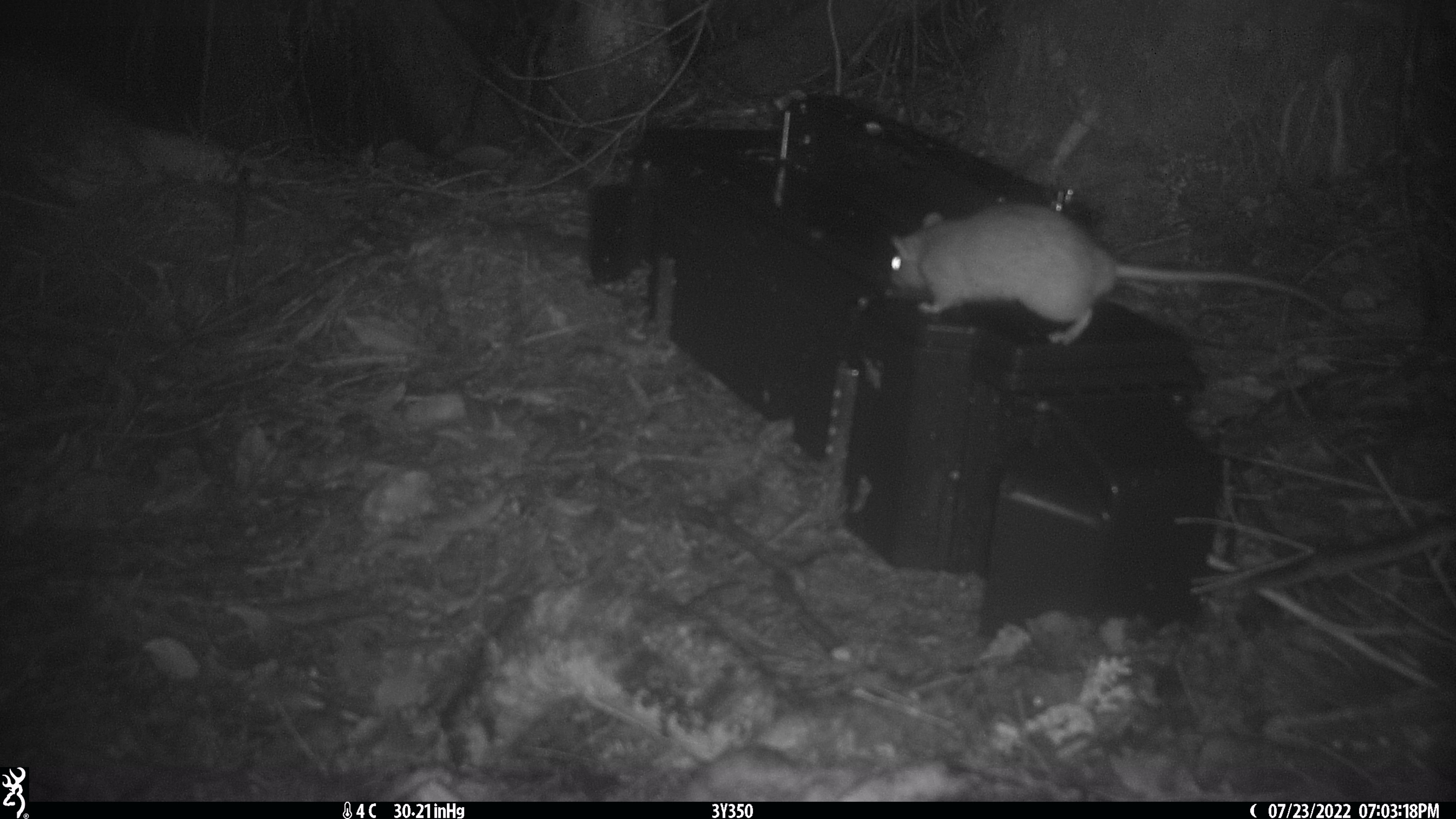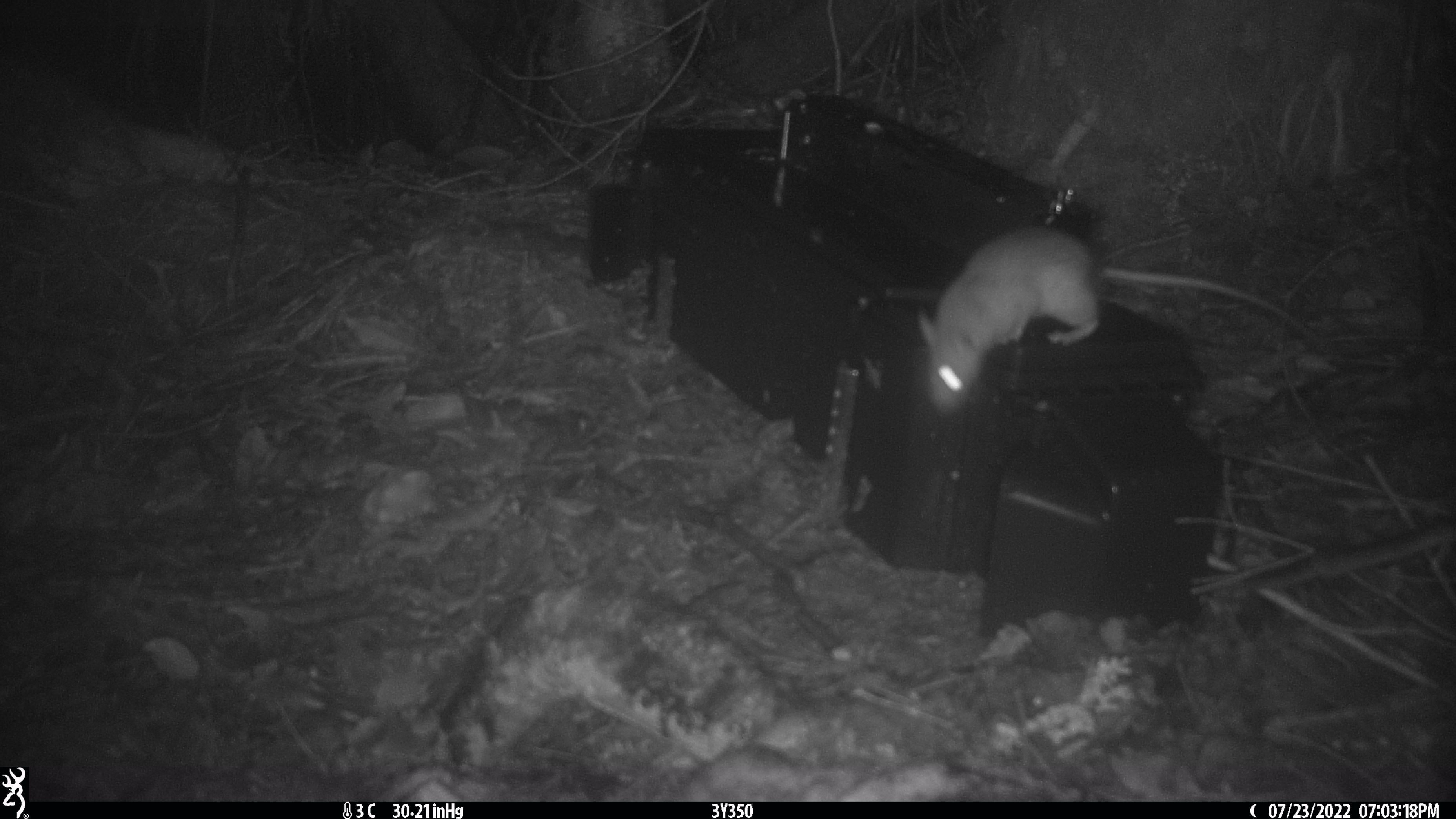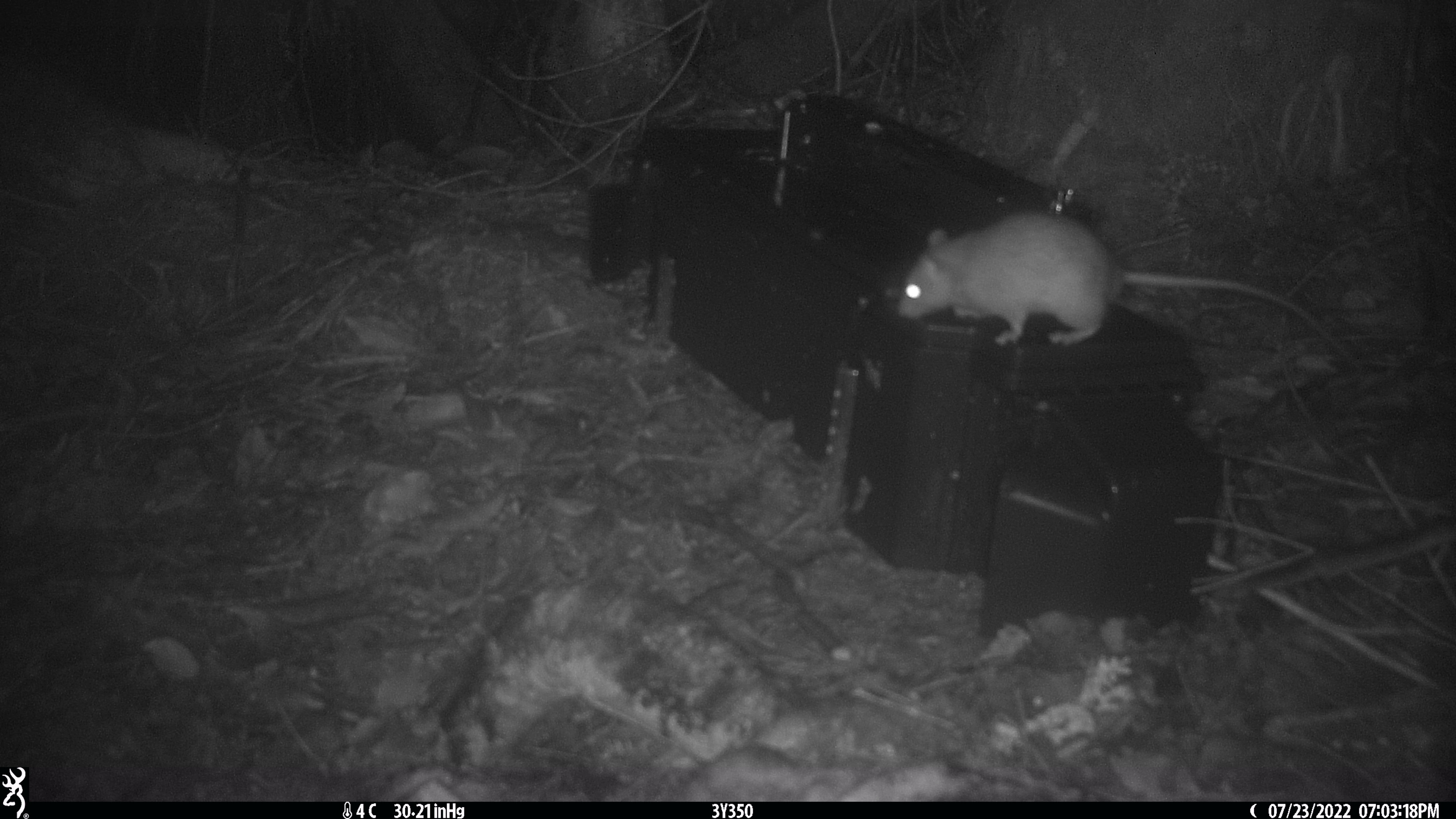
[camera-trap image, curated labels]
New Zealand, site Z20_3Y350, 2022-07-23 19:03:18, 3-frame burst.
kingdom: Animalia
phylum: Chordata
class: Mammalia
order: Rodentia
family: Muridae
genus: Rattus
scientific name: Rattus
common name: rat